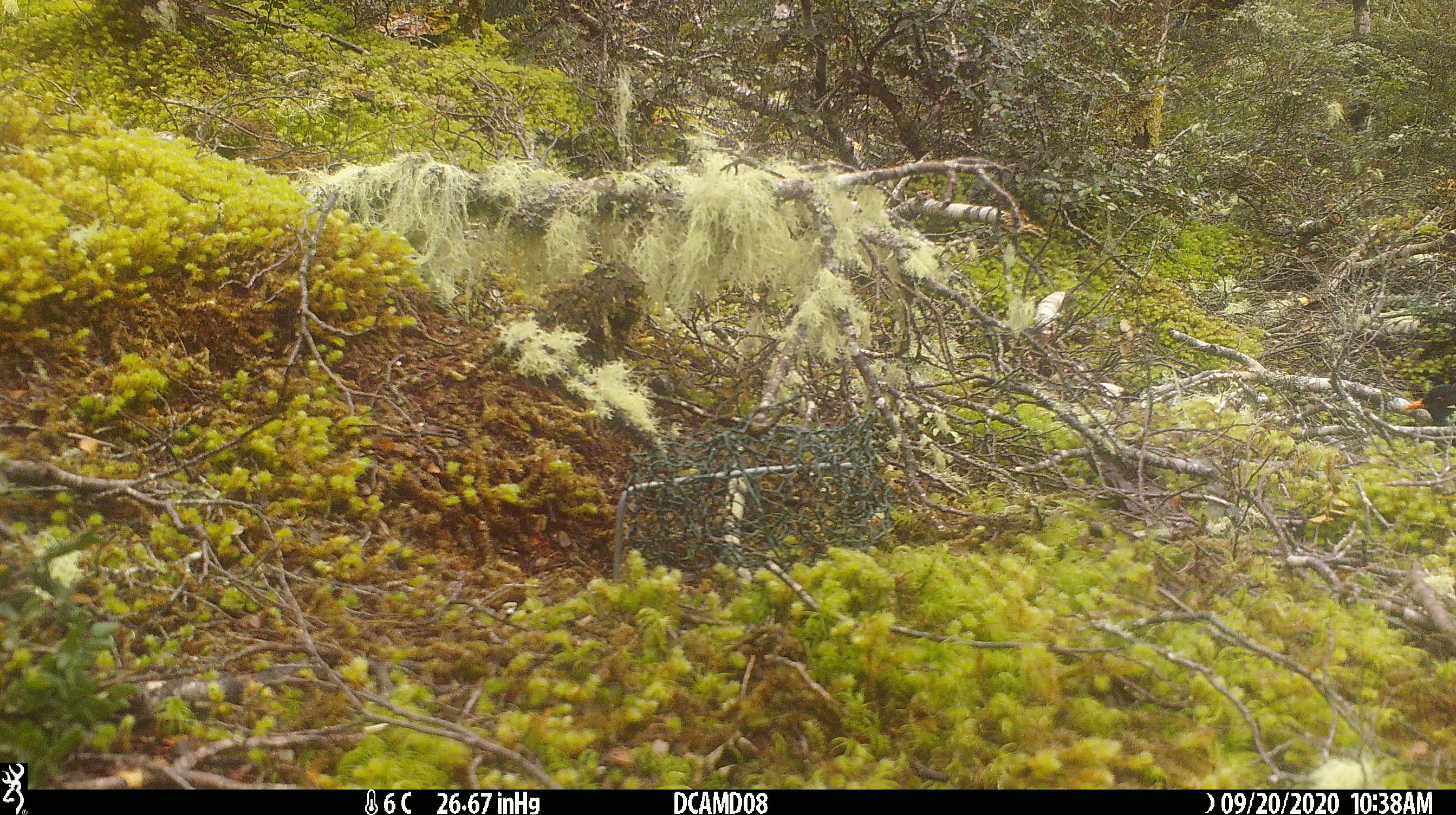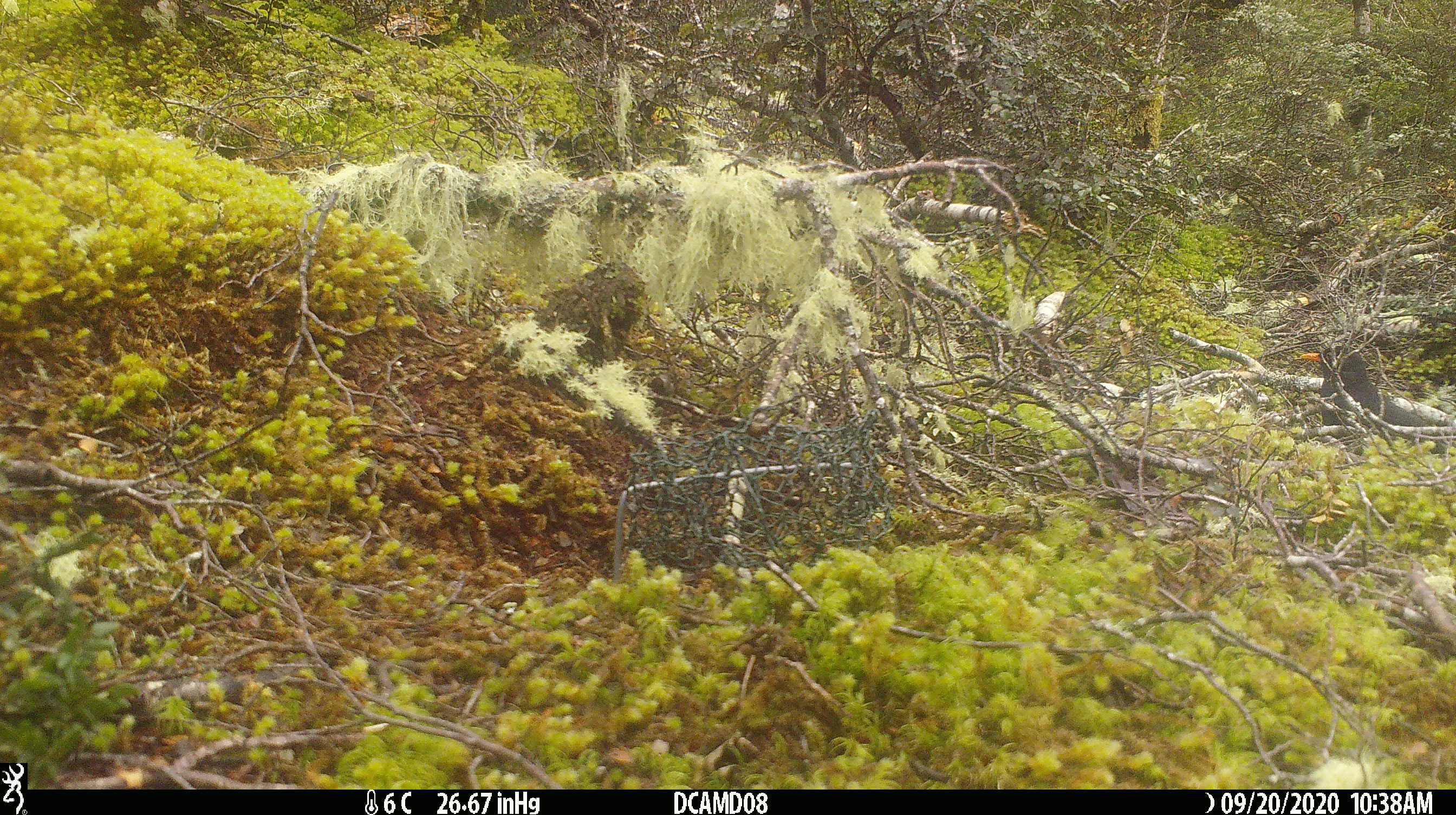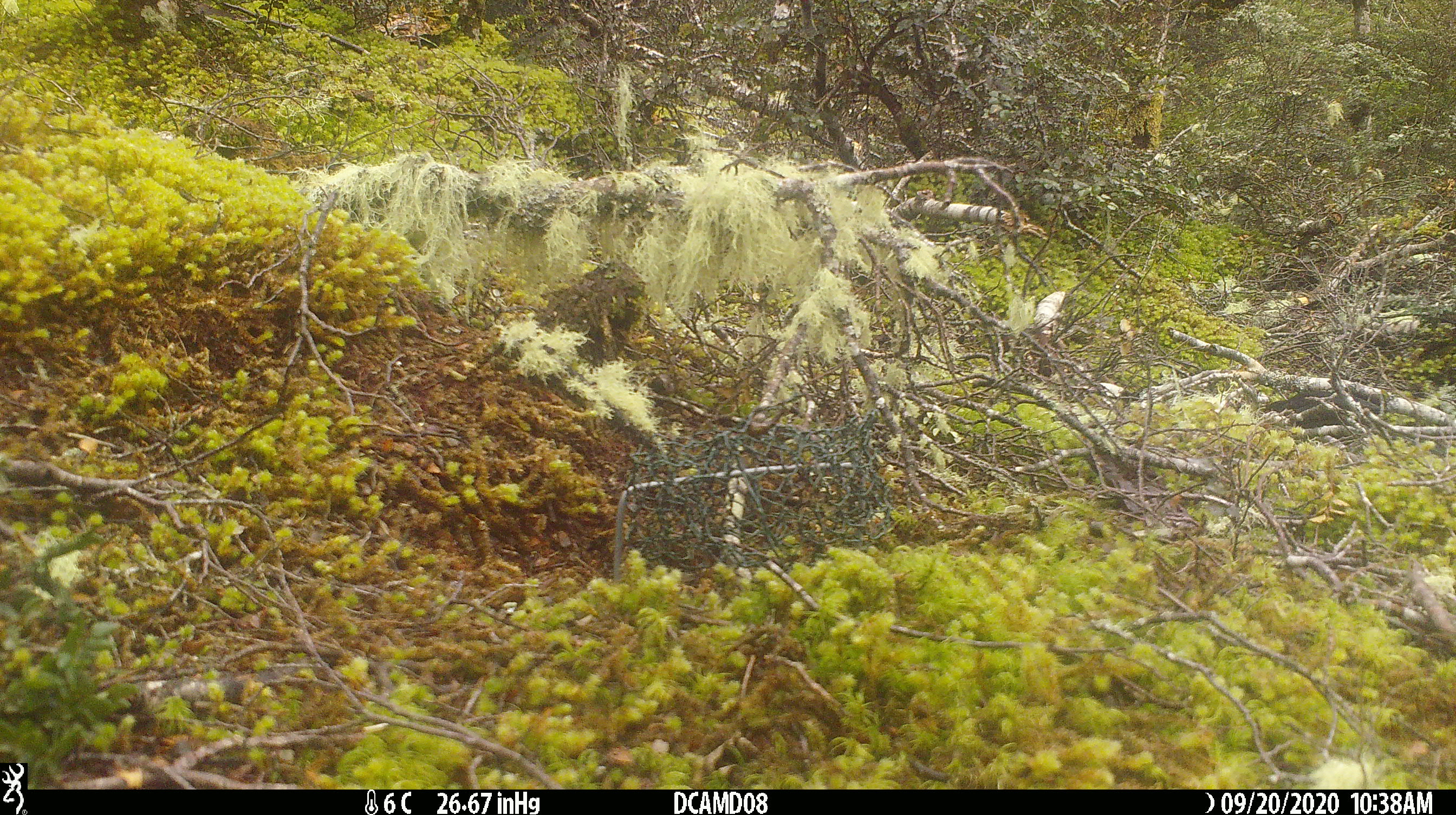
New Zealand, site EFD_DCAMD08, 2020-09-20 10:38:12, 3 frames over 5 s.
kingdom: Animalia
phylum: Chordata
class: Aves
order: Passeriformes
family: Turdidae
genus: Turdus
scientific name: Turdus merula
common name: eurasian blackbird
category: blackbird